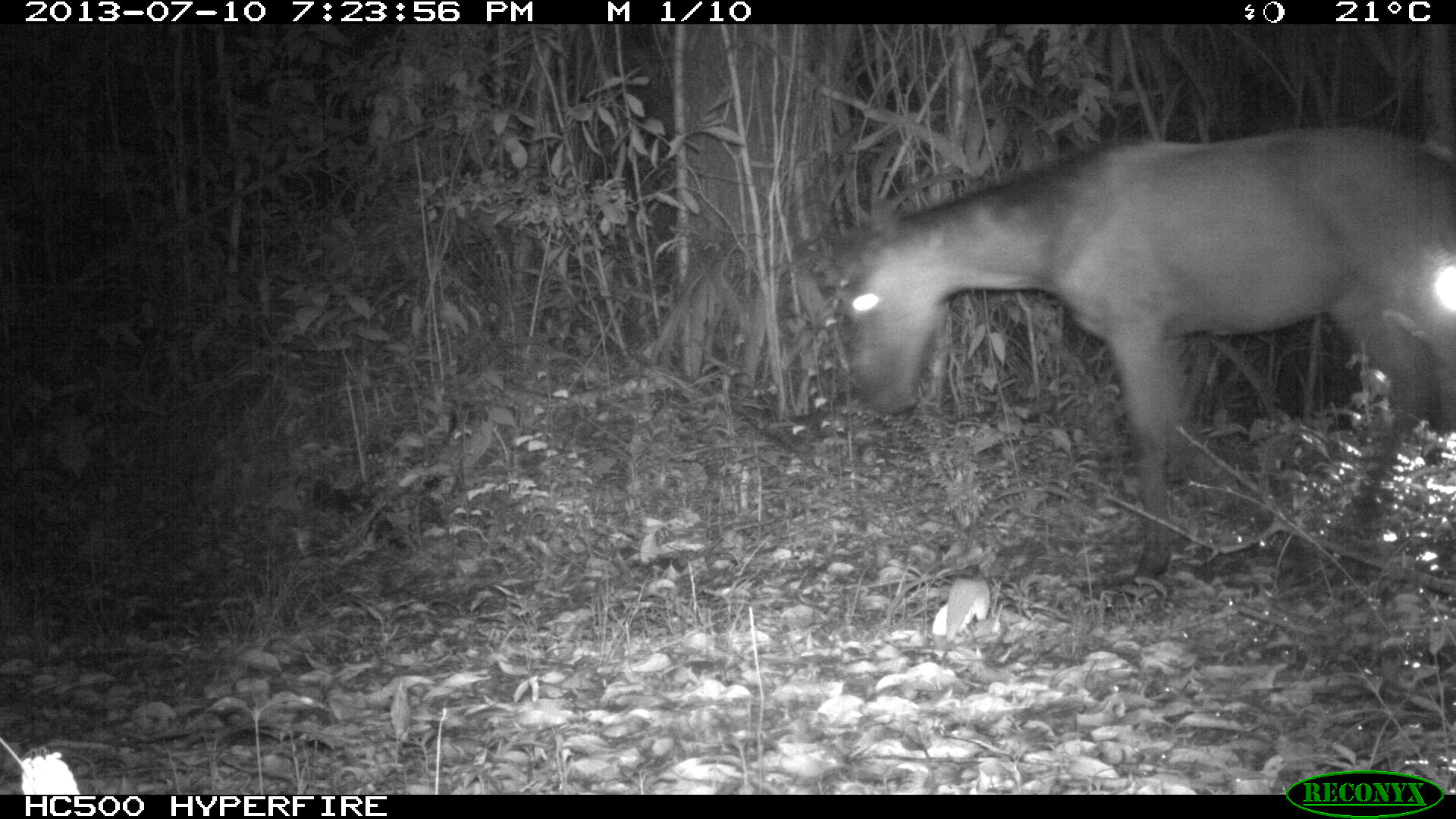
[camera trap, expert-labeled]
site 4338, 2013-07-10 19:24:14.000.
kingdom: Animalia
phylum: Chordata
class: Mammalia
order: Perissodactyla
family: Equidae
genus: Equus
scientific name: Equus ferus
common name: wild horse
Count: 1.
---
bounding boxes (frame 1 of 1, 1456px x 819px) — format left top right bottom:
equus ferus: 827 118 1456 587